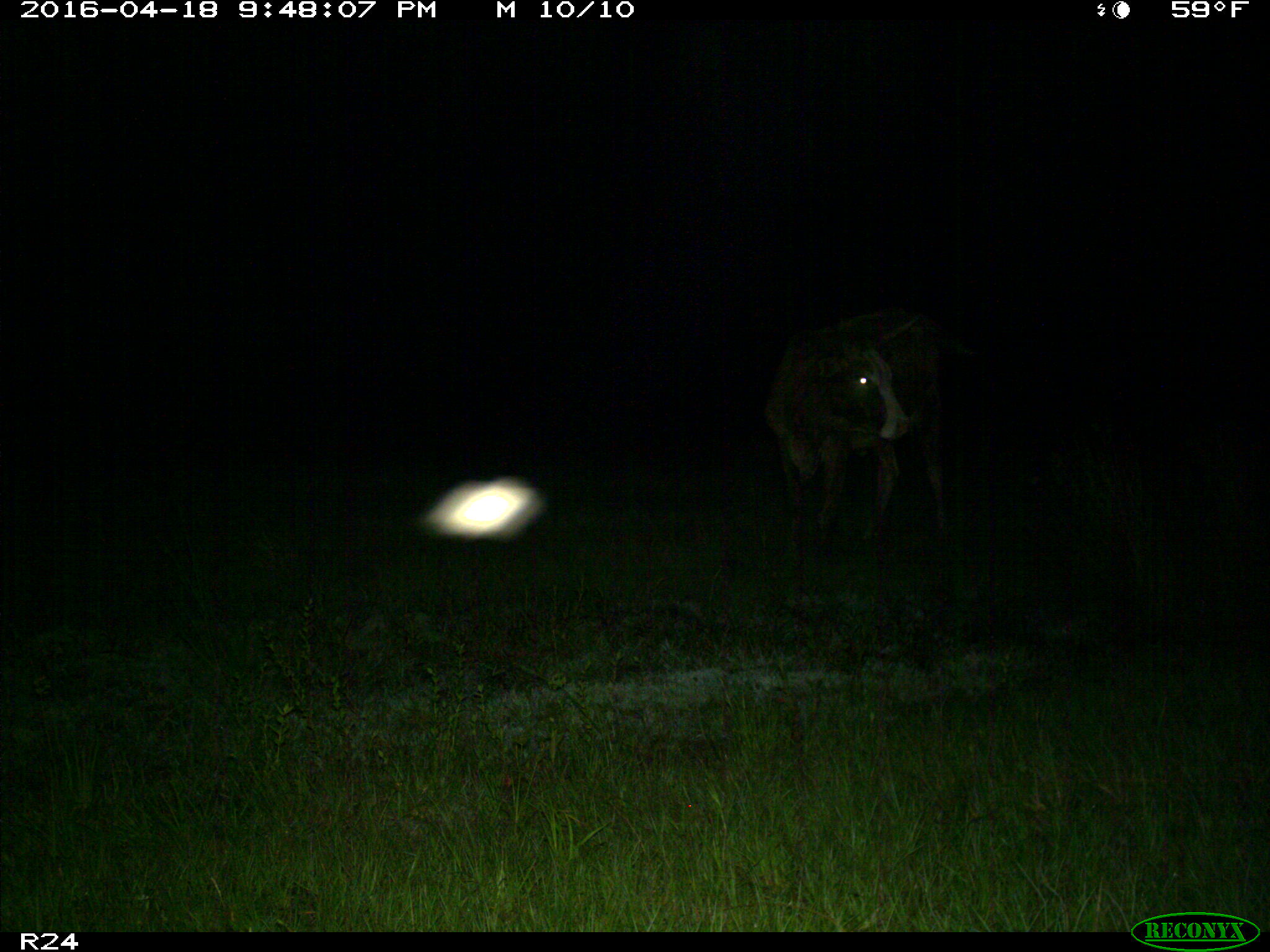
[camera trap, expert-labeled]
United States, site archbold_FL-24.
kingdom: Animalia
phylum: Chordata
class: Mammalia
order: Artiodactyla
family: Bovidae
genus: Bos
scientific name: Bos taurus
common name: domestic cow